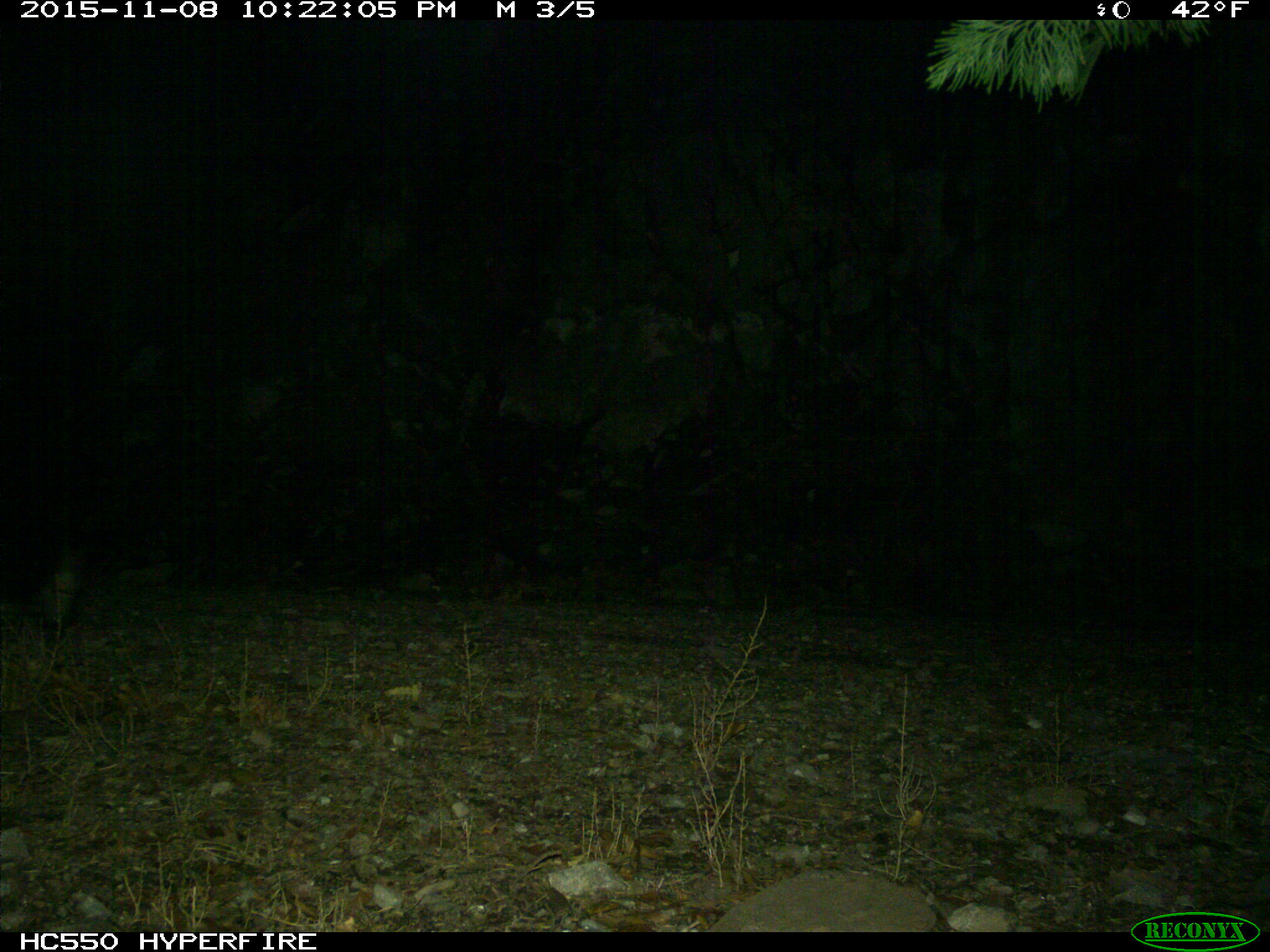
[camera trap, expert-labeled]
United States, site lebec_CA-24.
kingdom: Animalia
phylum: Chordata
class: Mammalia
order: Carnivora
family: Ursidae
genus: Ursus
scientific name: Ursus americanus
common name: american black bear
Ursus americanus (american black bear).